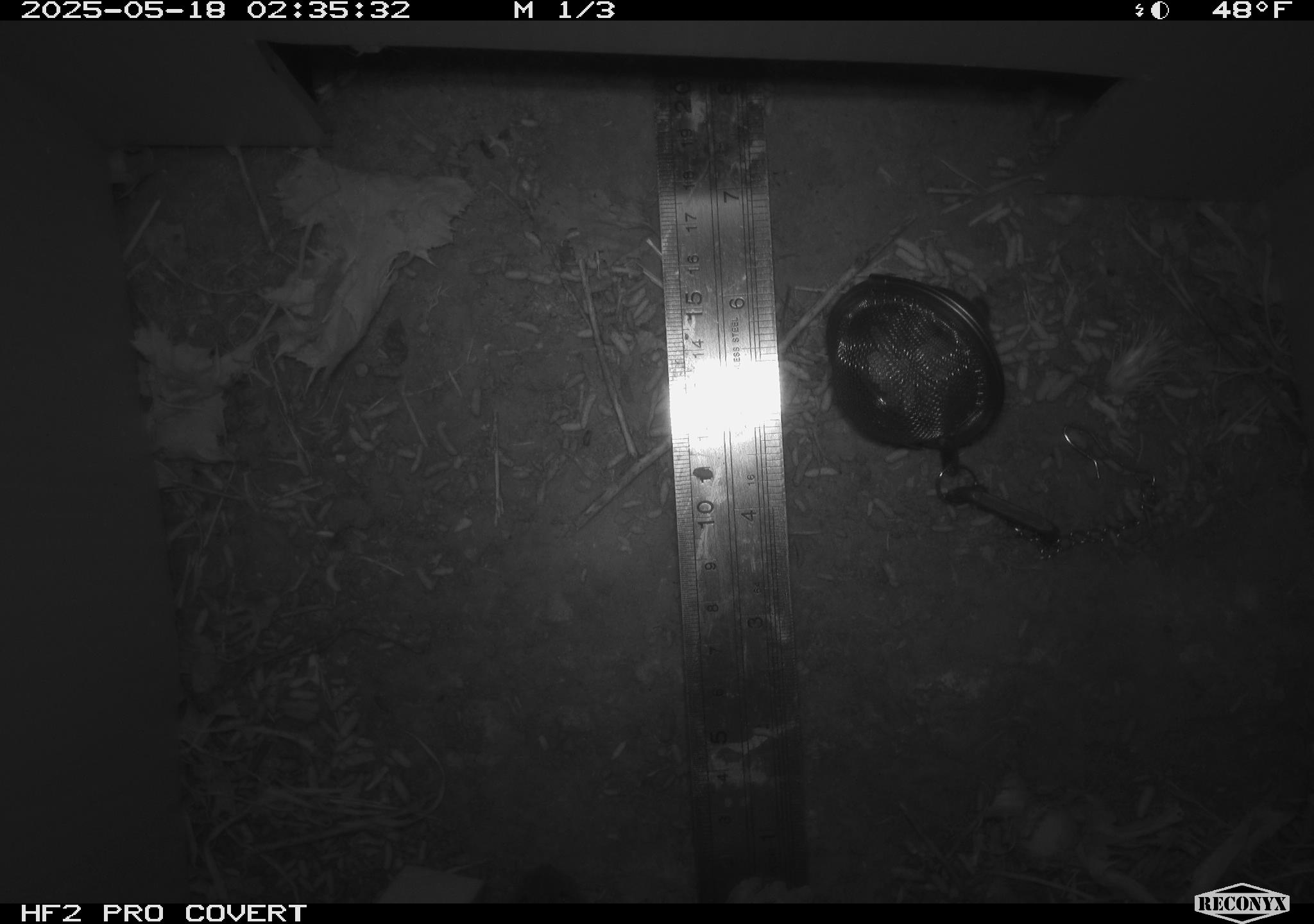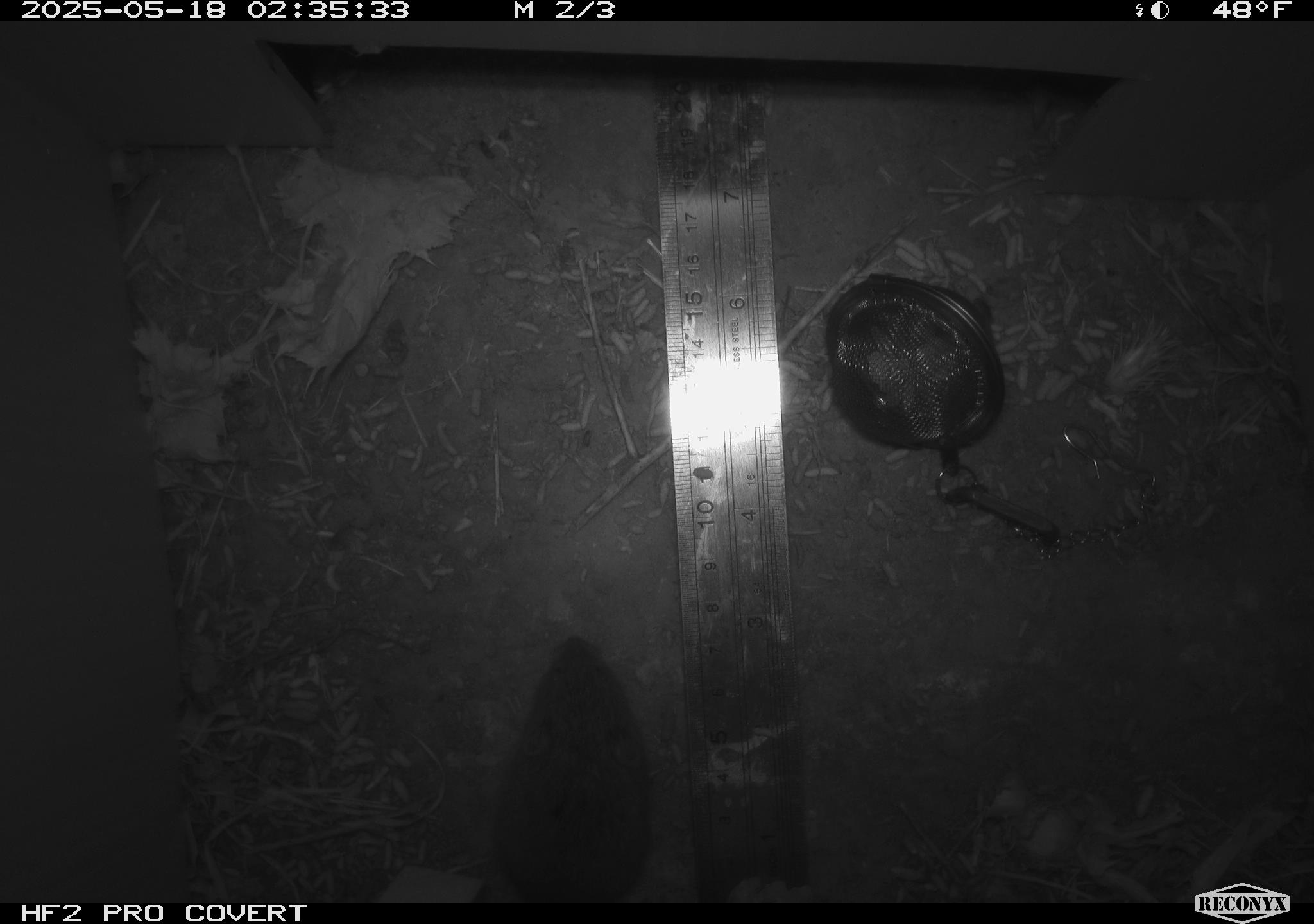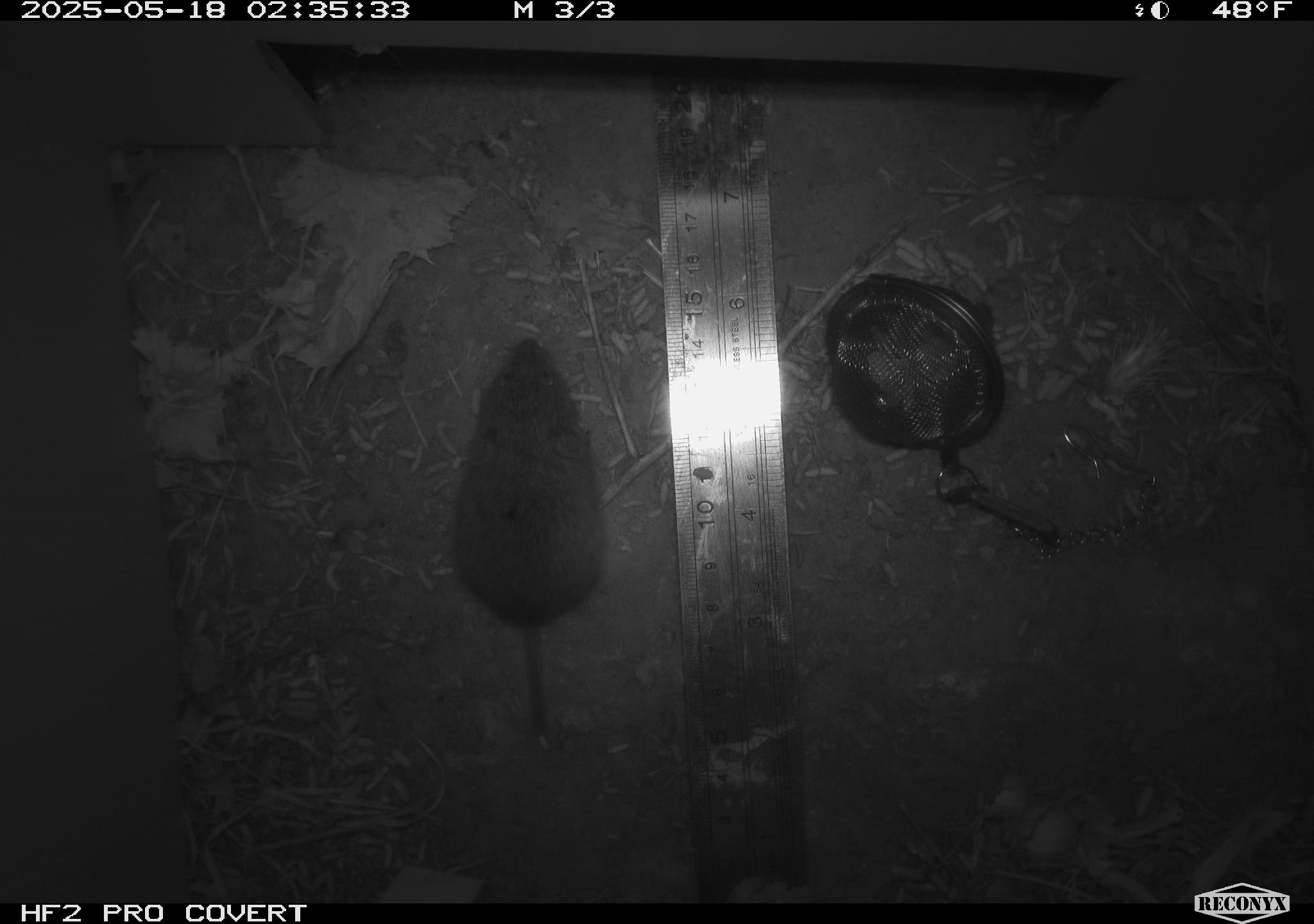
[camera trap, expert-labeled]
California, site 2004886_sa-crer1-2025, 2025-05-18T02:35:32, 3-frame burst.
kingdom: Animalia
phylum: Chordata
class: Mammalia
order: Rodentia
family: Cricetidae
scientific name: Arvicolinae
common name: voles, lemmings, and muskrats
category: arvicolinae subfamily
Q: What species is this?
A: Arvicolinae subfamily (voles, lemmings, and muskrats) (Arvicolinae).